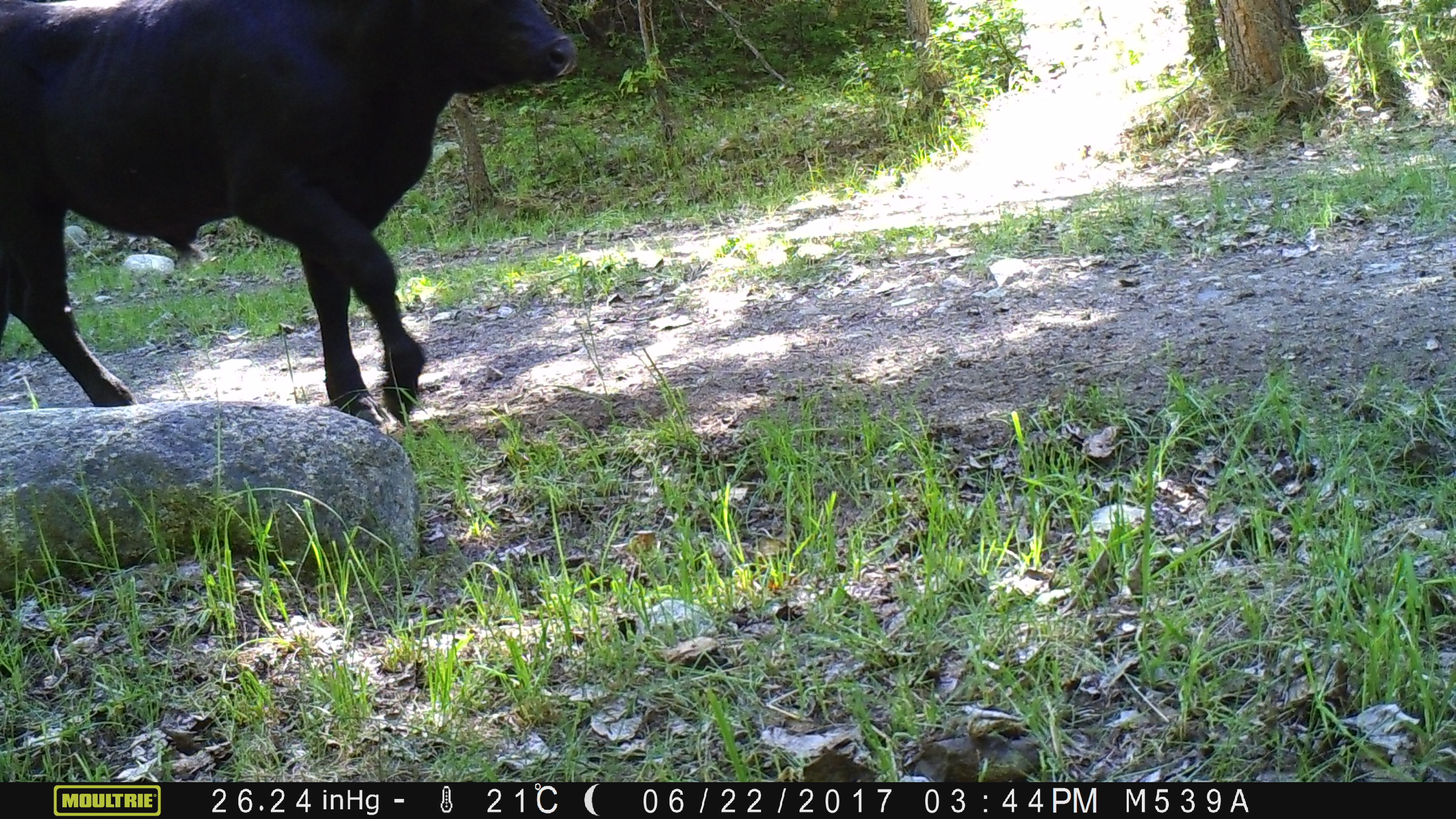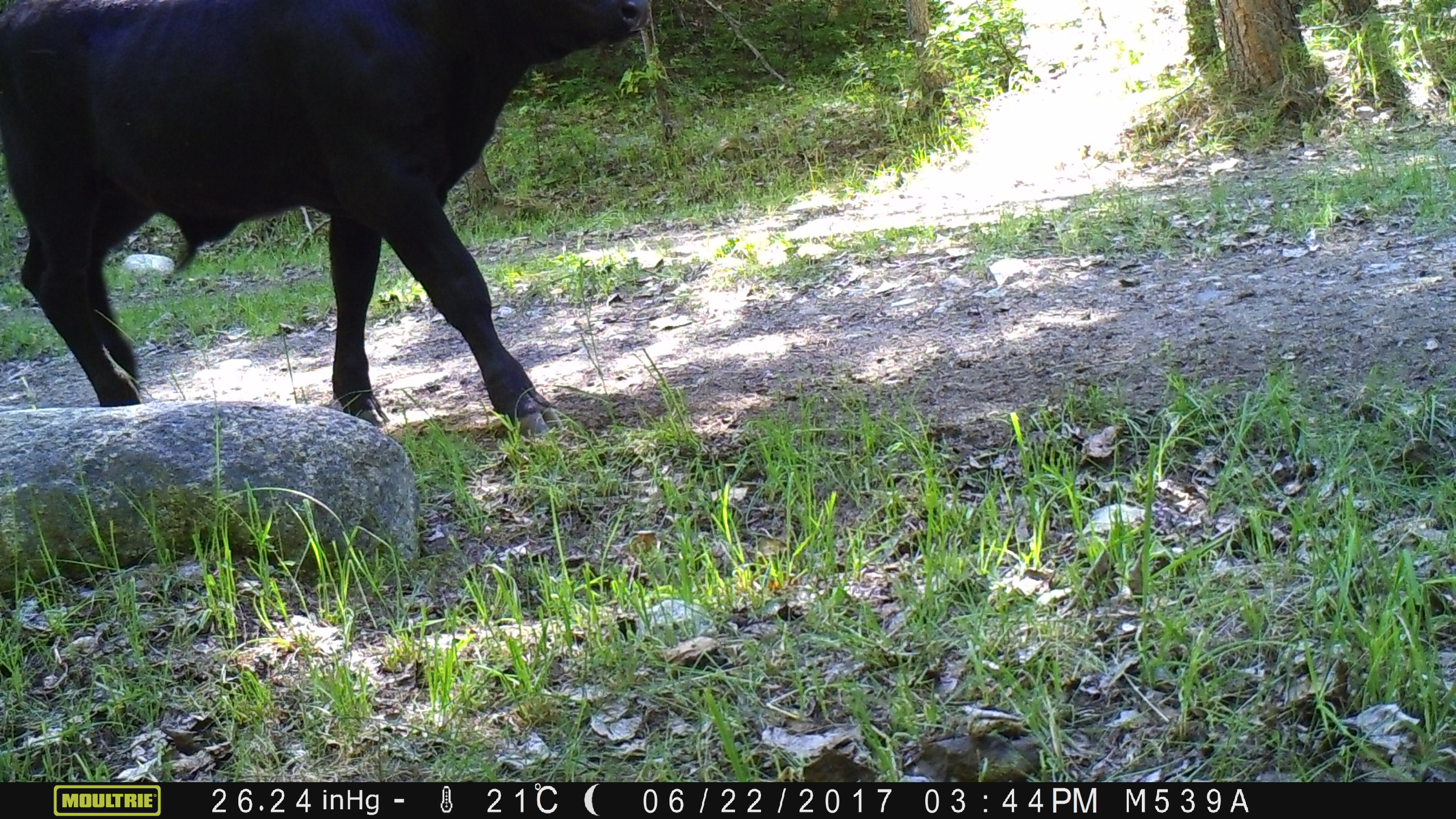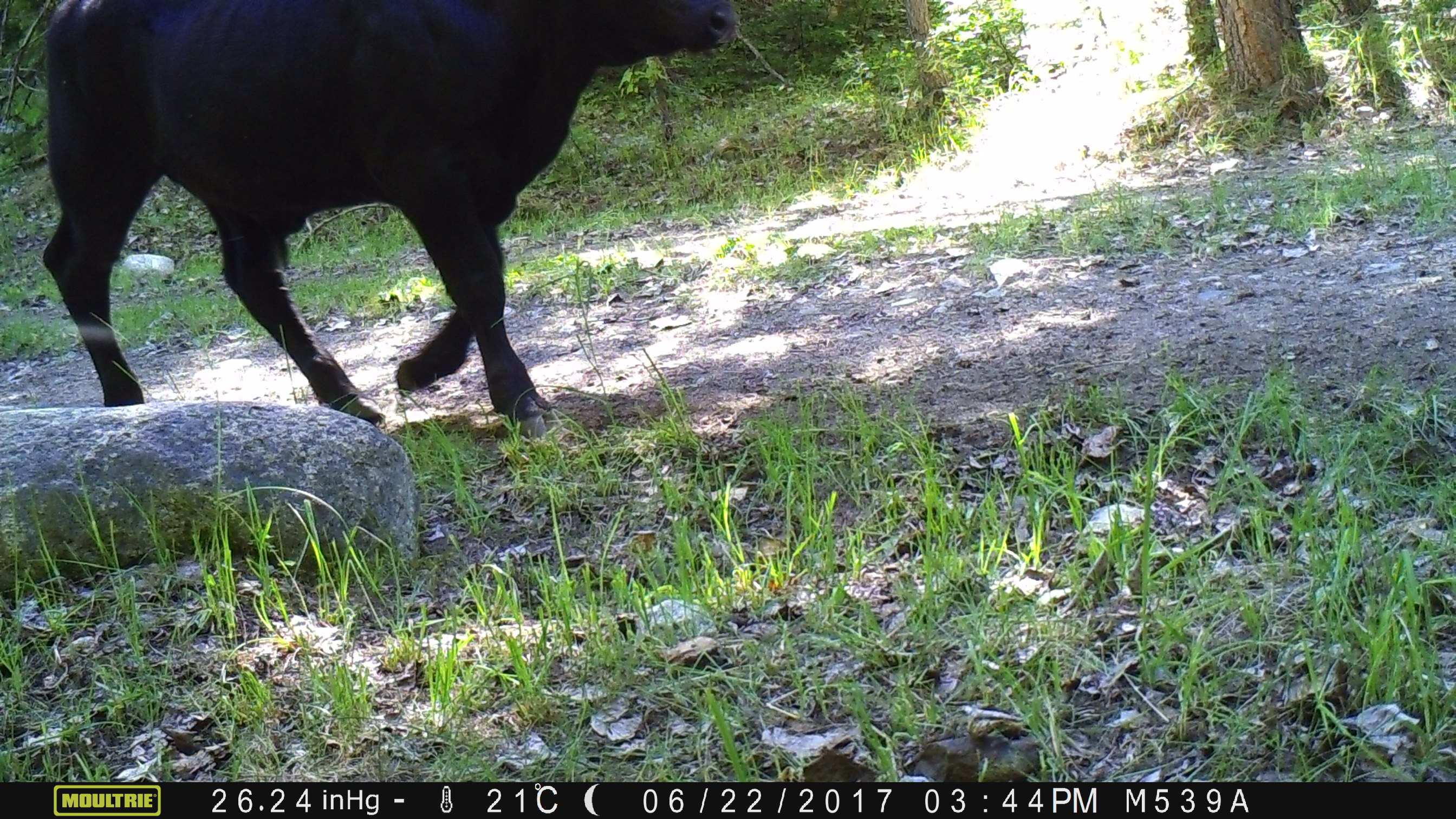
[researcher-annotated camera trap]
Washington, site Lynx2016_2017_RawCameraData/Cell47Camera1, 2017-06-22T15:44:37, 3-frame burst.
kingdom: Animalia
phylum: Chordata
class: Mammalia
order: Artiodactyla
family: Bovidae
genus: Bos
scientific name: Bos taurus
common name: domestic cattle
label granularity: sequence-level